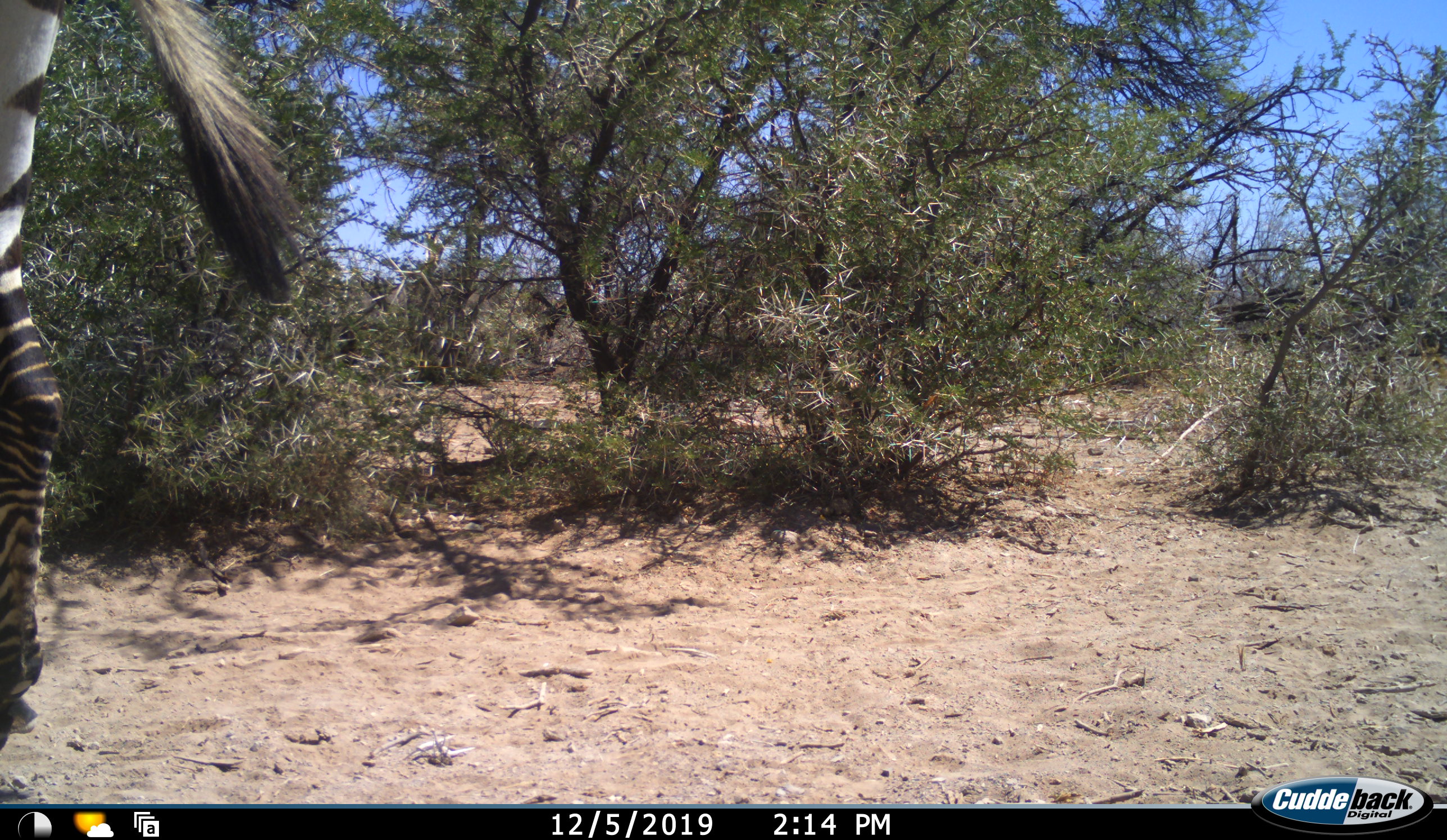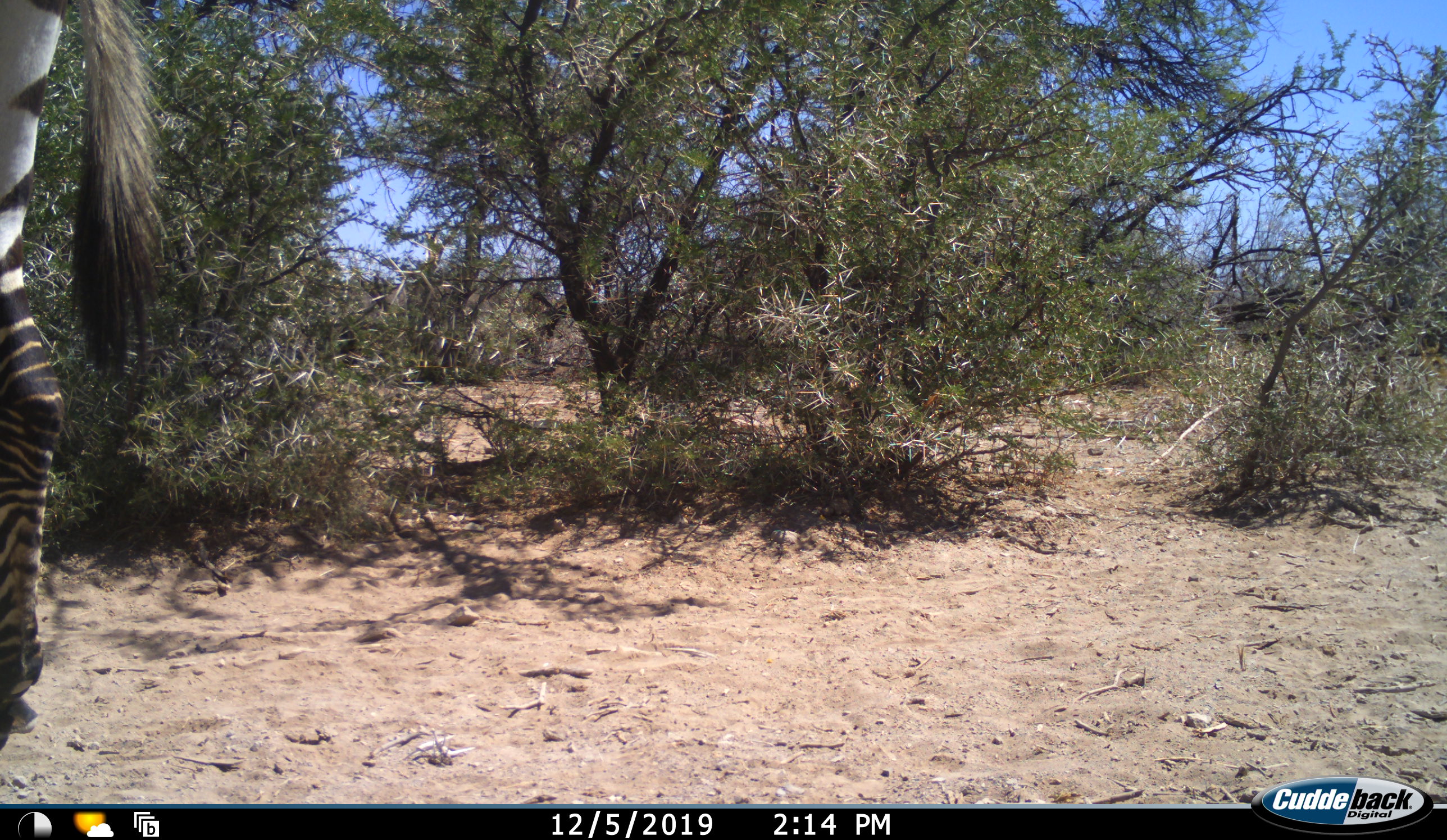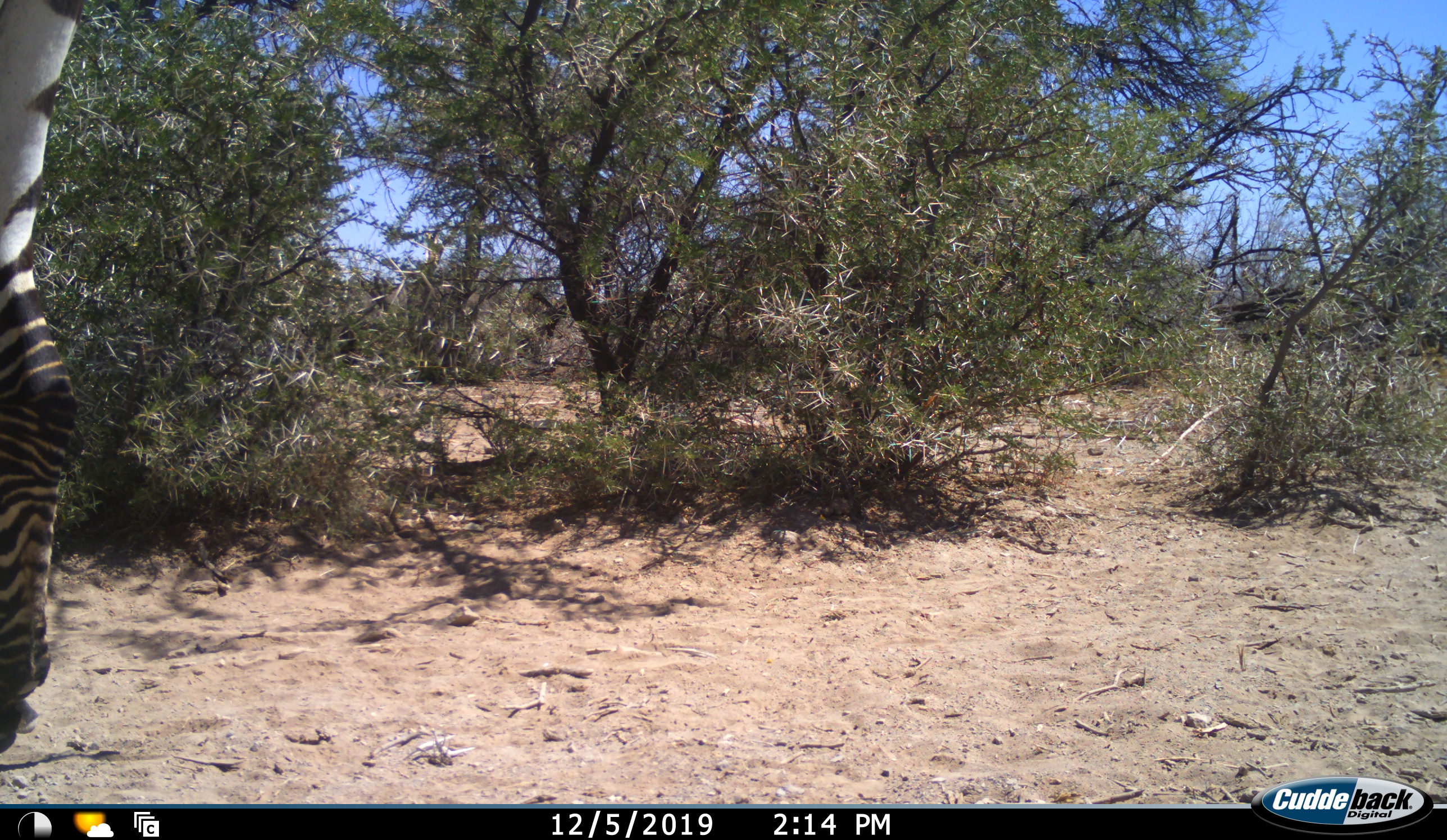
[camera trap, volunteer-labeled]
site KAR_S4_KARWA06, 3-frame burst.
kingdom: Animalia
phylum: Chordata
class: Mammalia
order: Perissodactyla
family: Equidae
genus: Equus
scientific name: Equus quagga burchellii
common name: burchell's zebra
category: zebraburchells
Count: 1.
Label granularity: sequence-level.